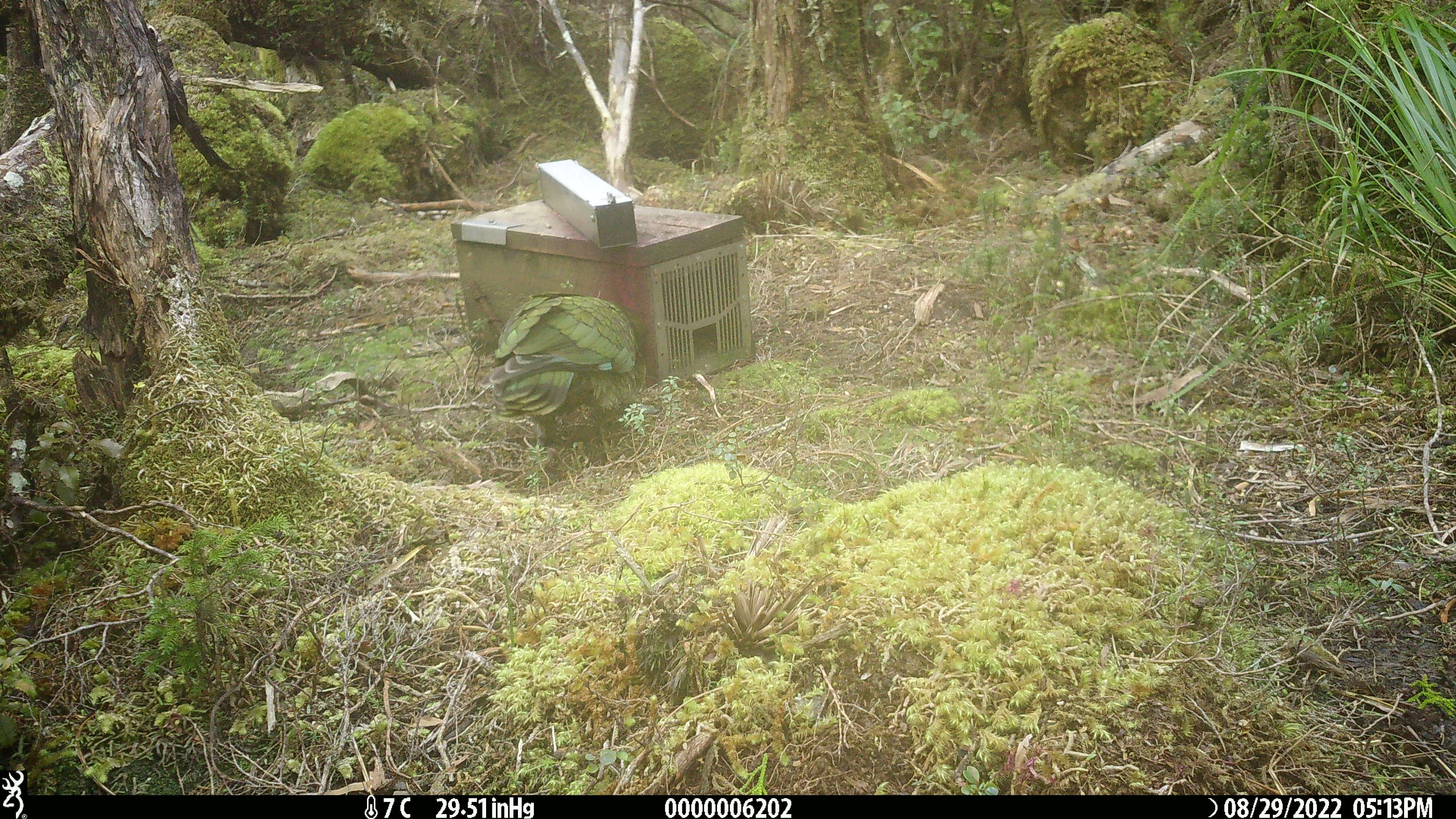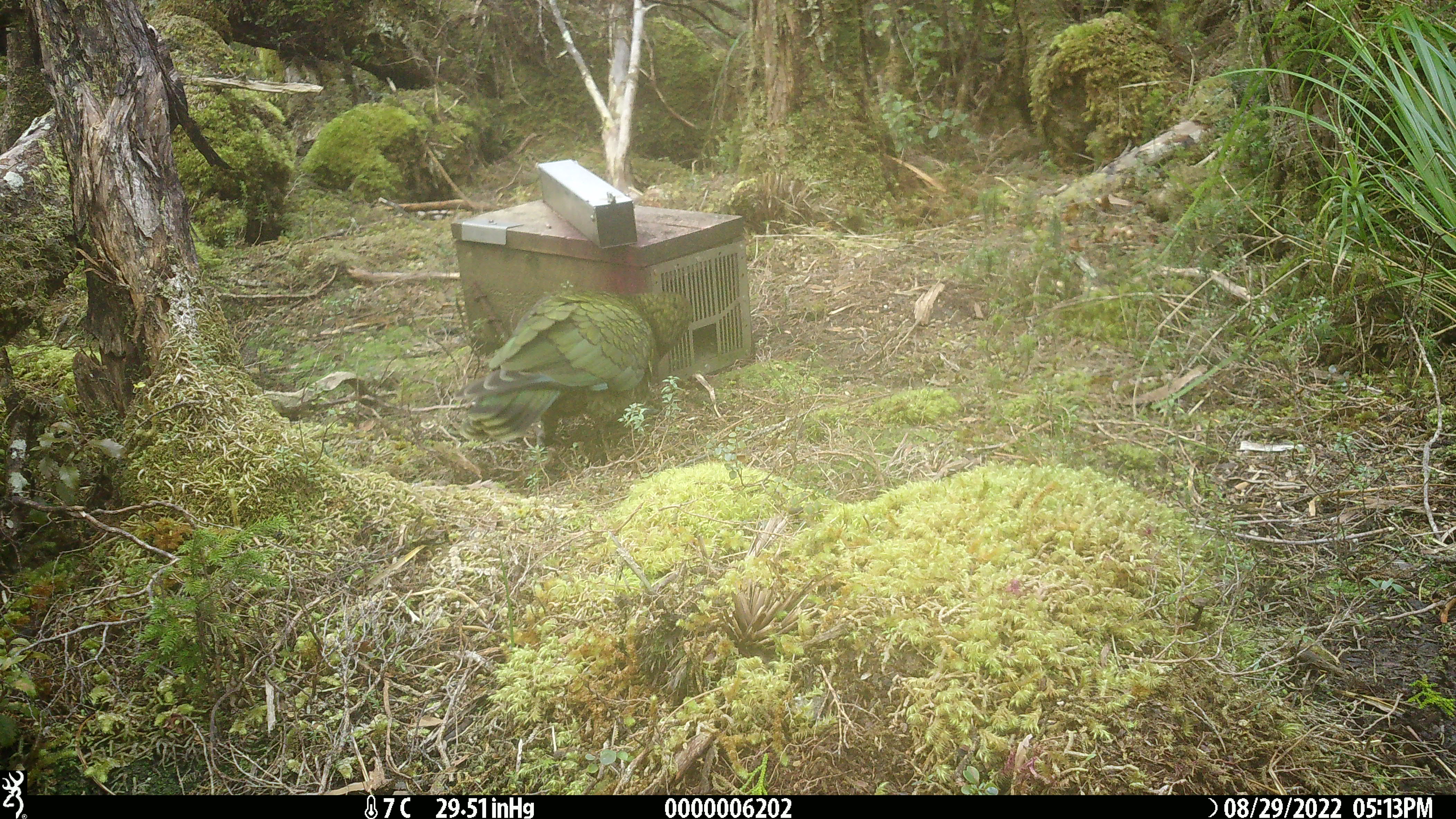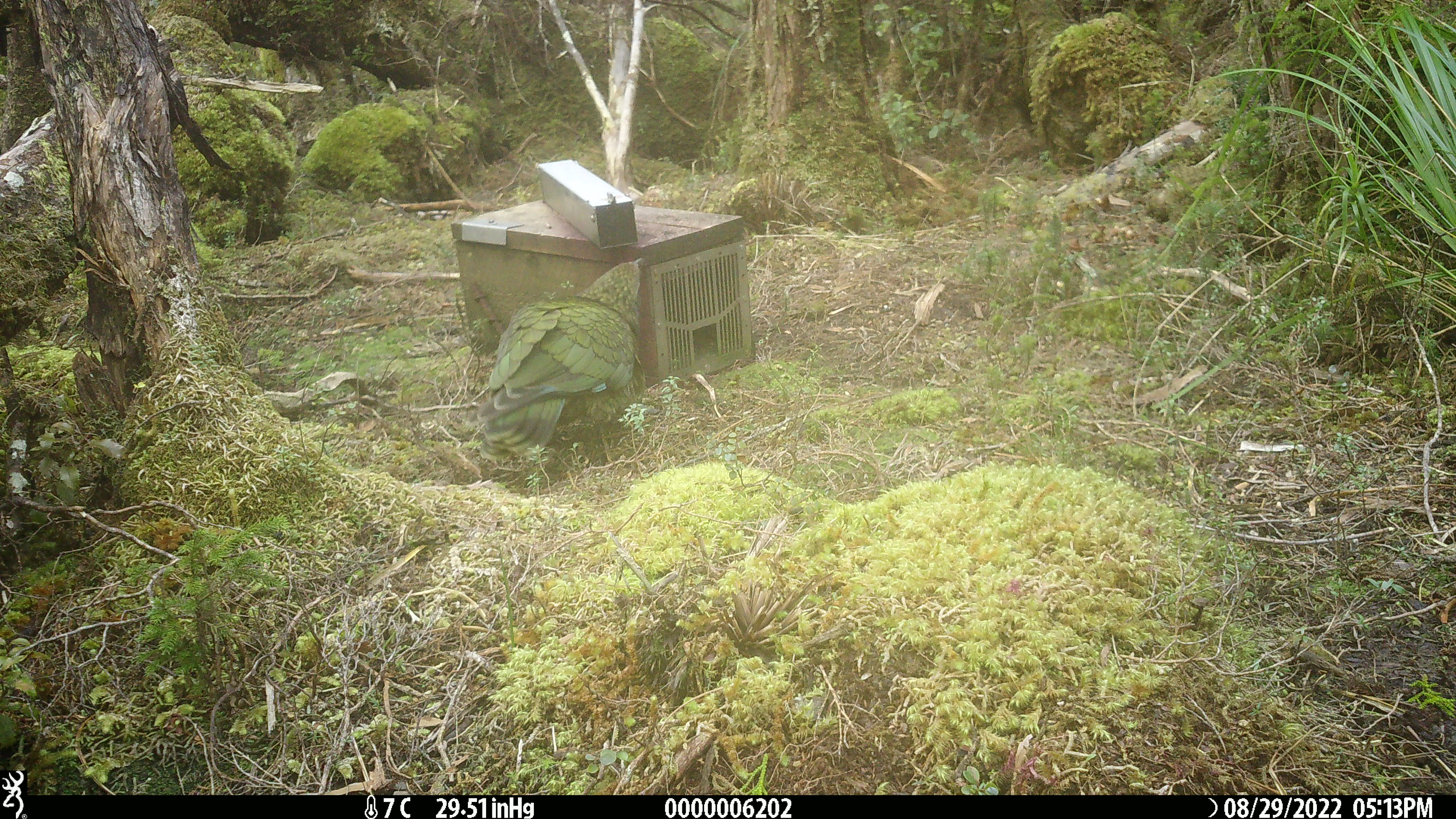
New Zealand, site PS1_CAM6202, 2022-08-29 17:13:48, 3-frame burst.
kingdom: Animalia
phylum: Chordata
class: Aves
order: Psittaciformes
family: Strigopidae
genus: Nestor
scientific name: Nestor notabilis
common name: kea